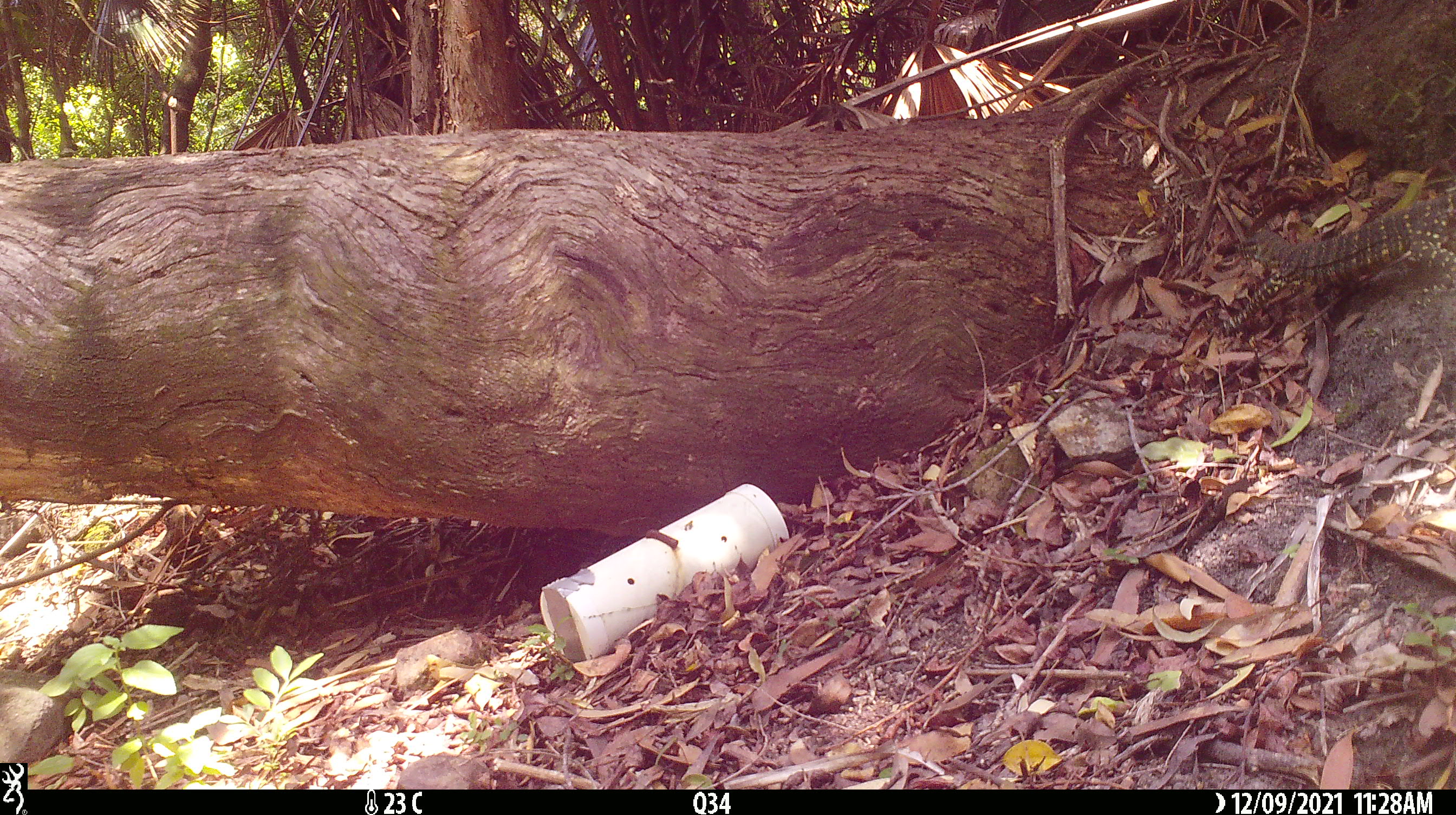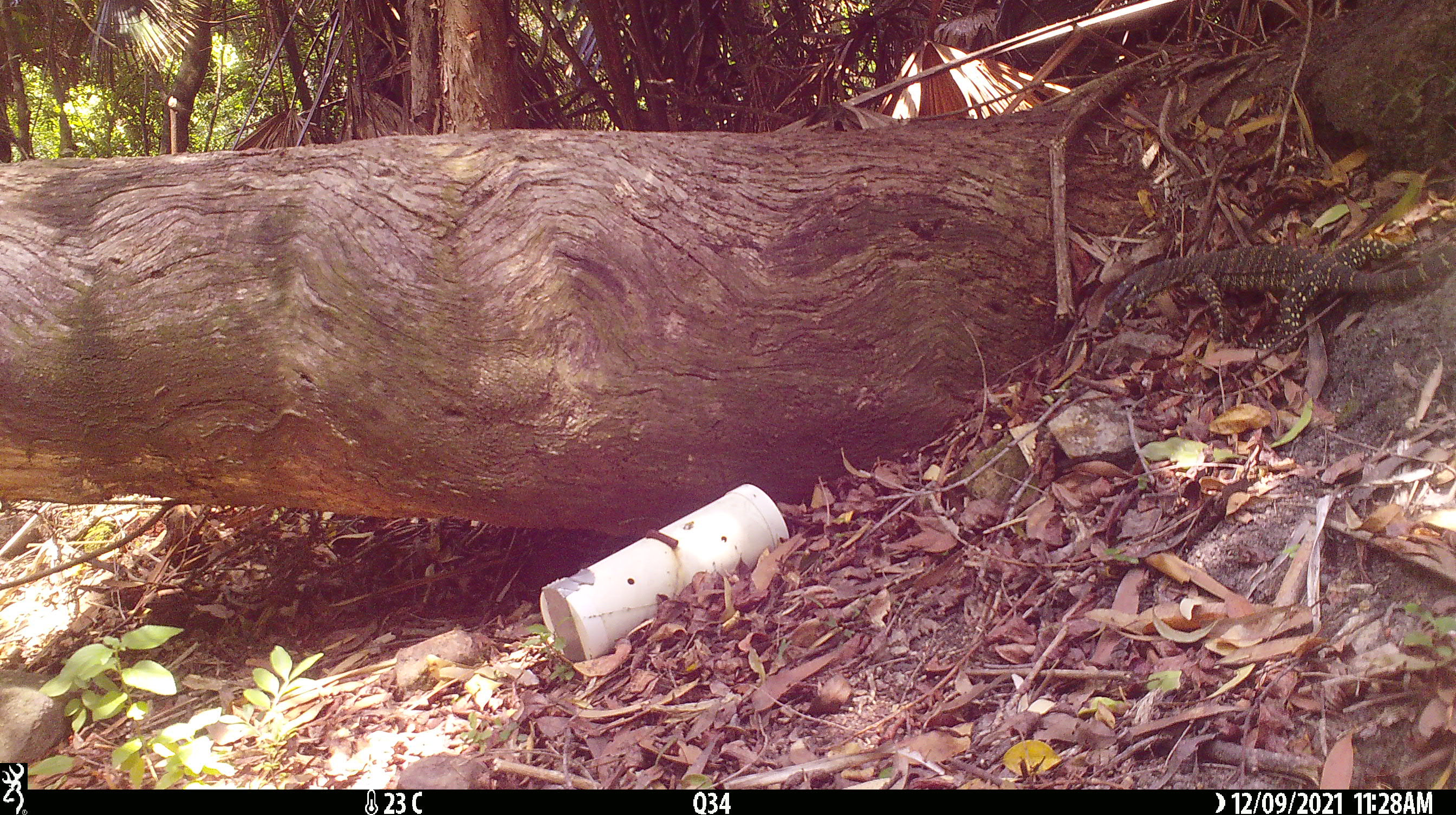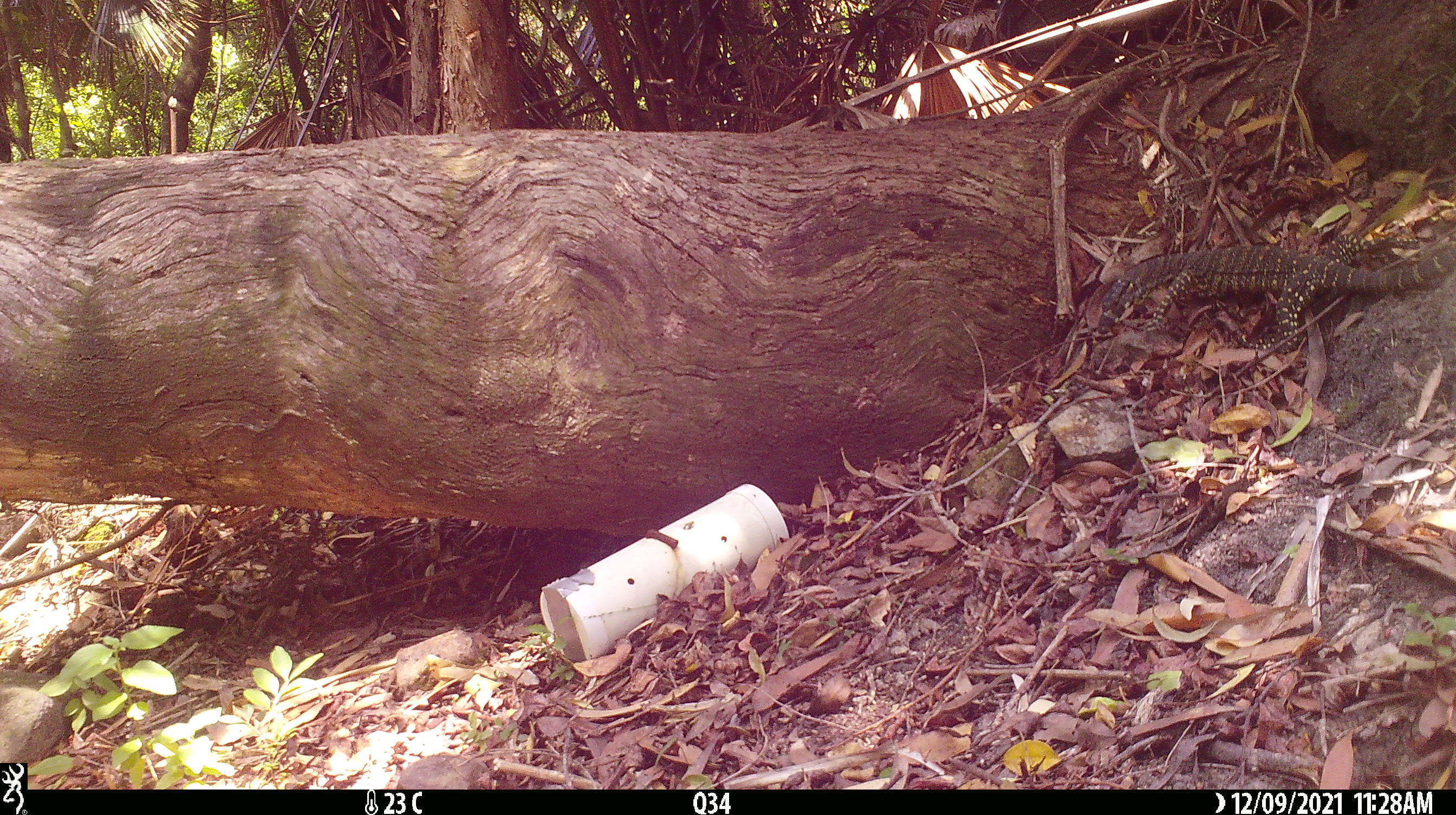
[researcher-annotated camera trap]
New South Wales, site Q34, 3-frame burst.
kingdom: Animalia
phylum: Chordata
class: Reptilia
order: Squamata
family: Varanidae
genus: Varanus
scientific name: Varanus varius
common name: lace monitor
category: goanna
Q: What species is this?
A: Goanna (lace monitor) (Varanus varius).